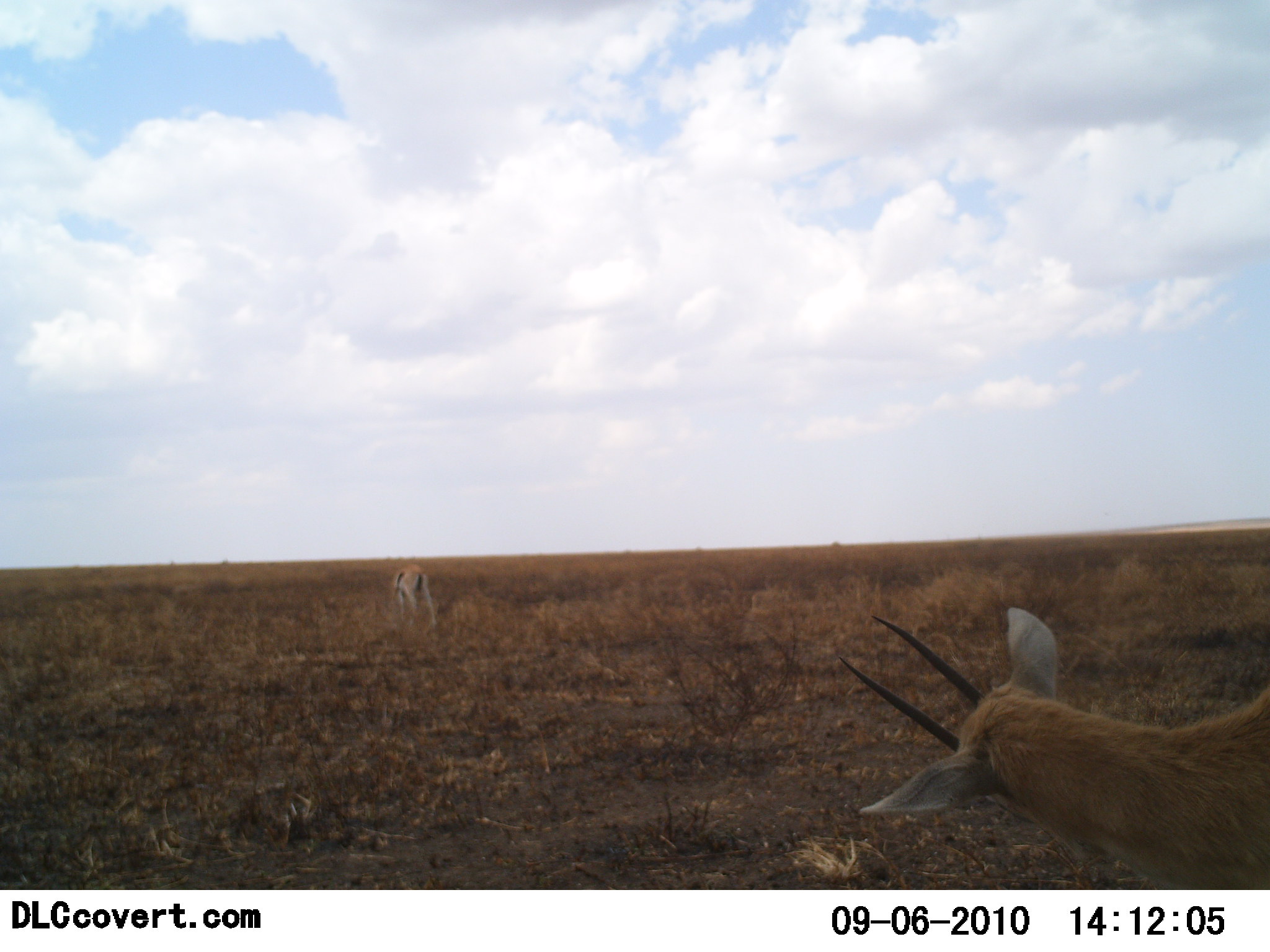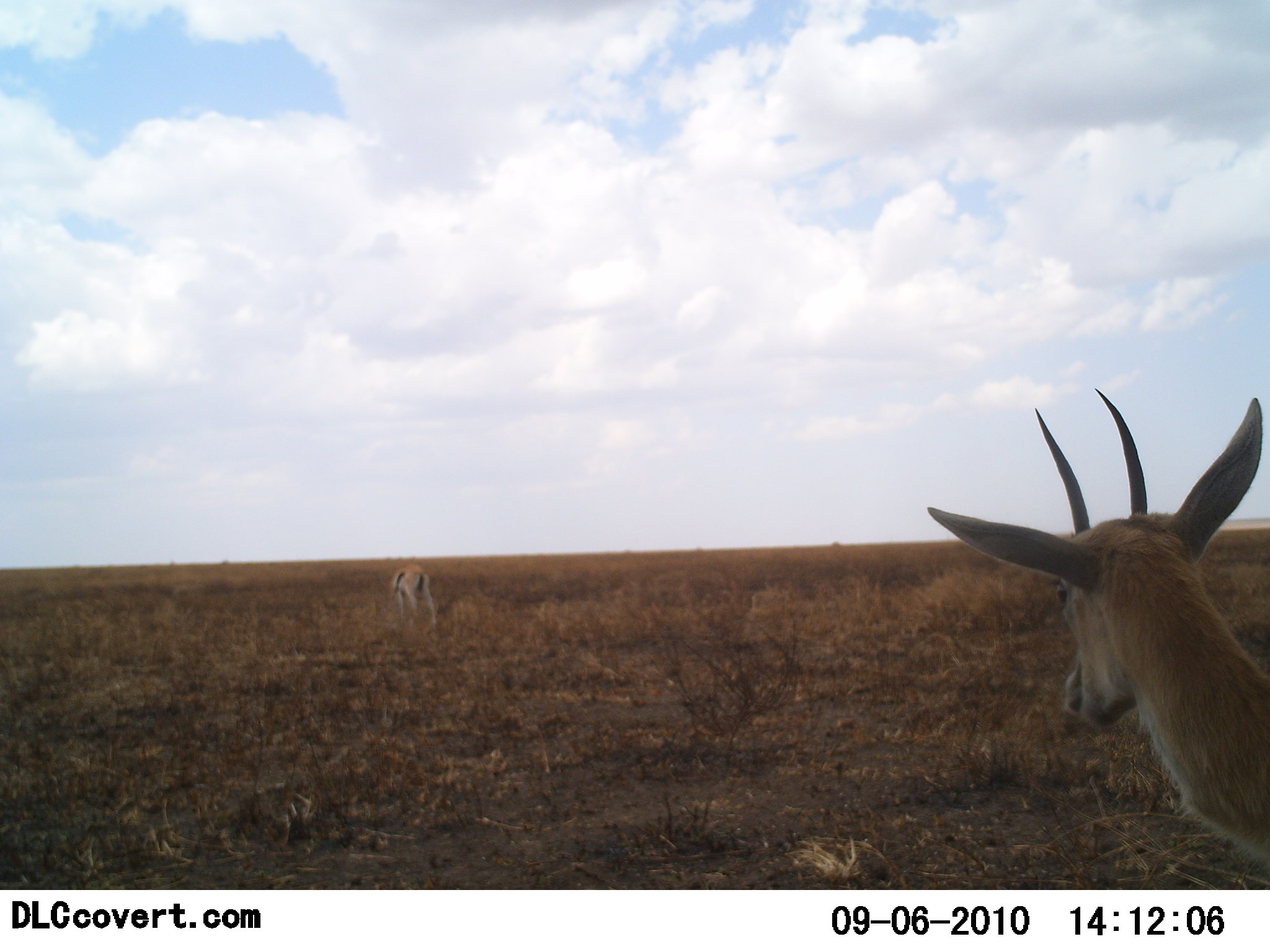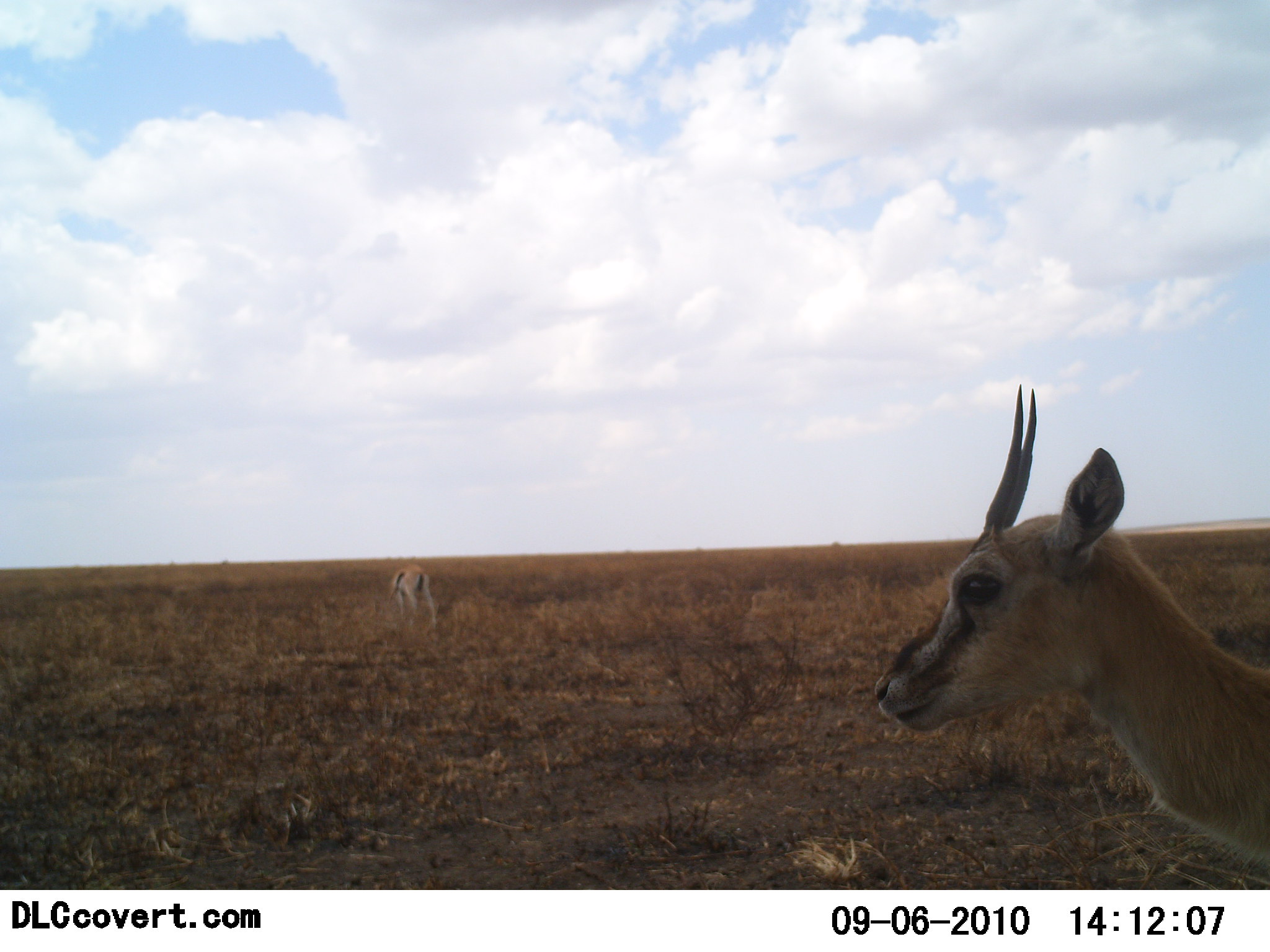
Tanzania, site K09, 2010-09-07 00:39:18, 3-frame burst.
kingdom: Animalia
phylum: Chordata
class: Mammalia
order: Artiodactyla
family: Bovidae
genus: Eudorcas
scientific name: Eudorcas thomsonii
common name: thomson's gazelle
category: gazellethomsons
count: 2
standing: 94%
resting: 0%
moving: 12%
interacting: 0%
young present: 0%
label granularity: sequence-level